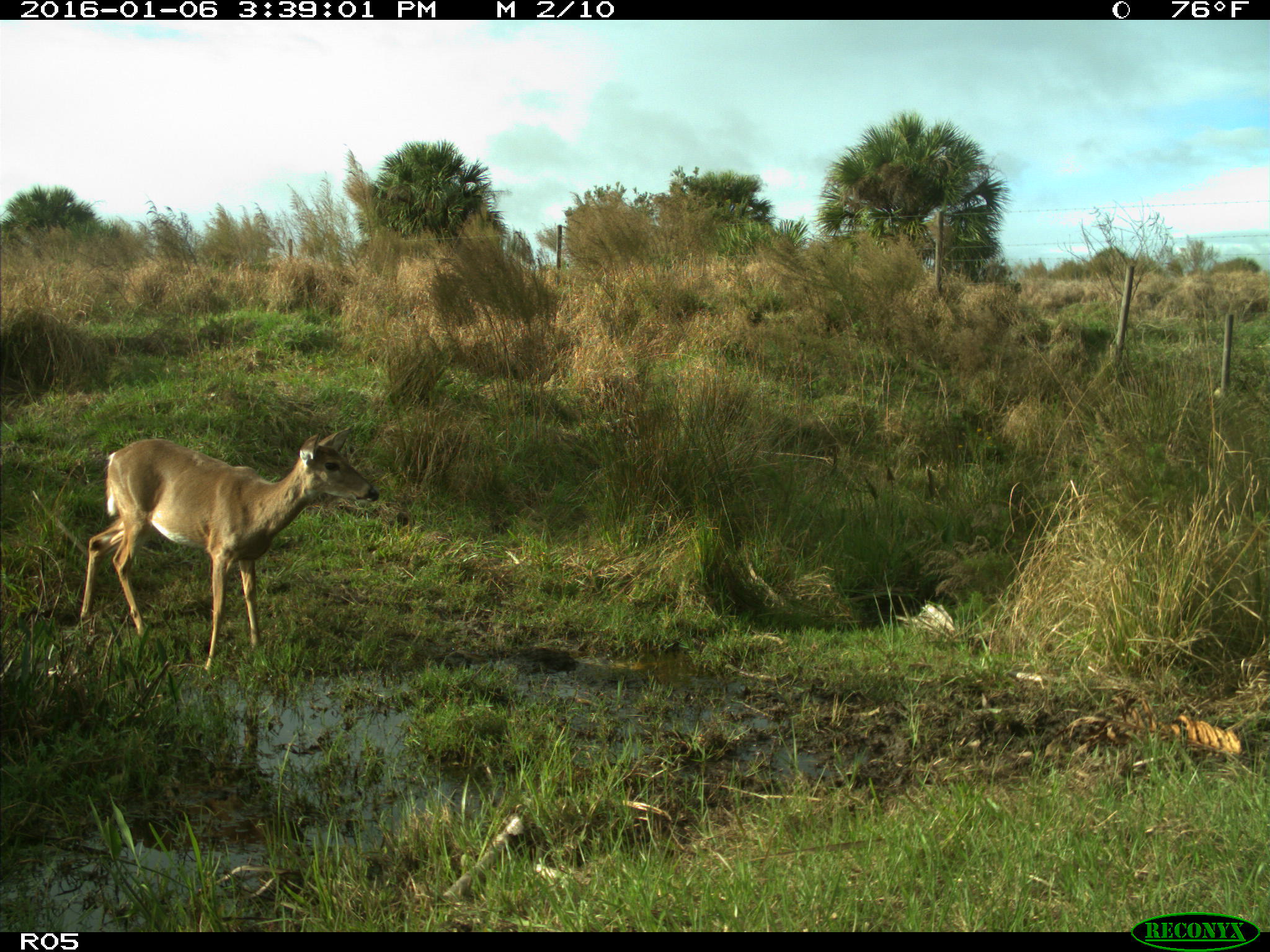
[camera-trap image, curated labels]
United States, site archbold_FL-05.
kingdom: Animalia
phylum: Chordata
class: Mammalia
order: Artiodactyla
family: Cervidae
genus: Odocoileus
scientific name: Odocoileus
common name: deer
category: unidentified deer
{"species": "unidentified deer (deer) (Odocoileus)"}